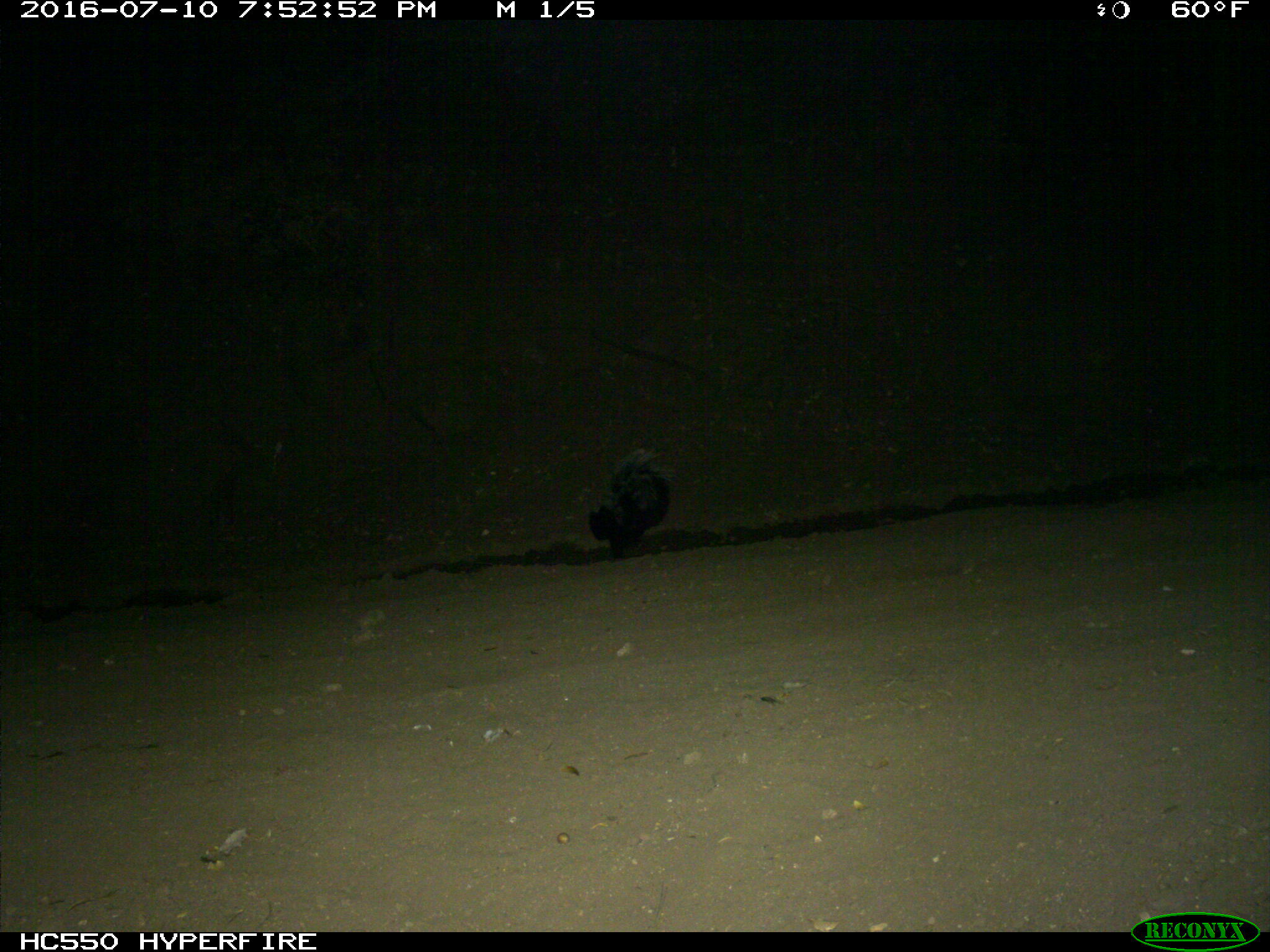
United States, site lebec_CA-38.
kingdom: Animalia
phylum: Chordata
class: Mammalia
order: Carnivora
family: Mephitidae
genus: Mephitis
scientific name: Mephitis mephitis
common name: striped skunk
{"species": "Mephitis mephitis (striped skunk)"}